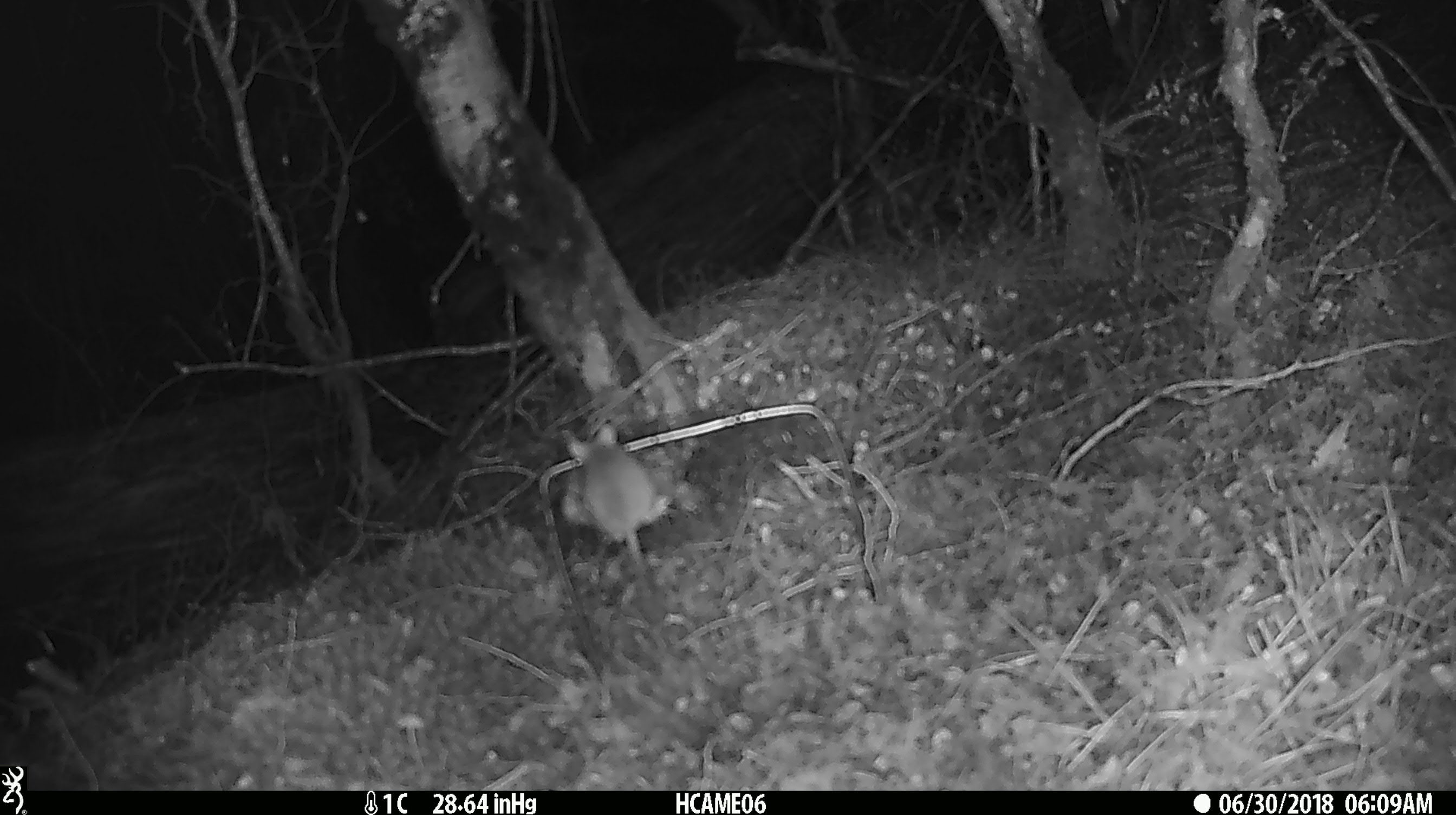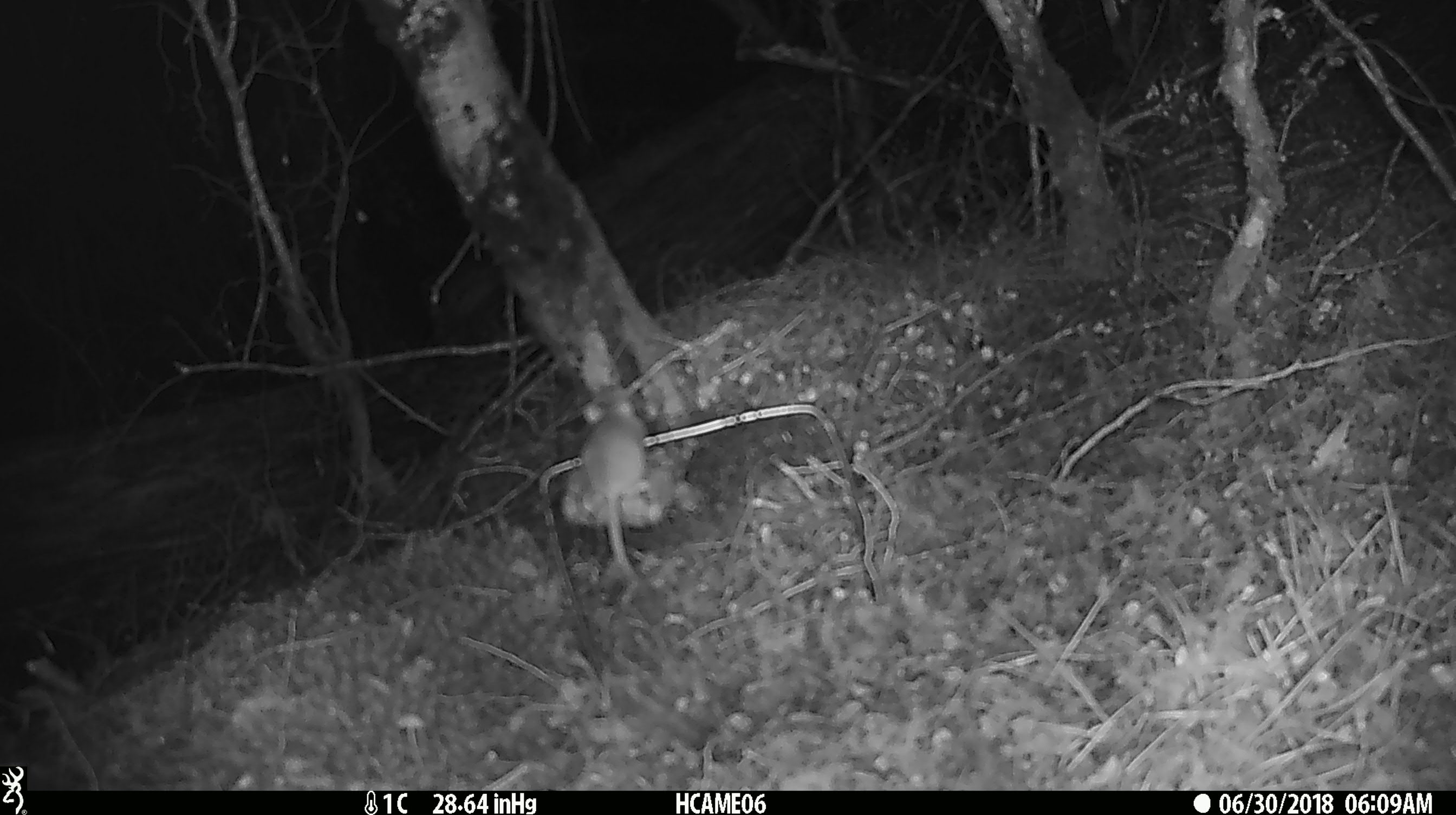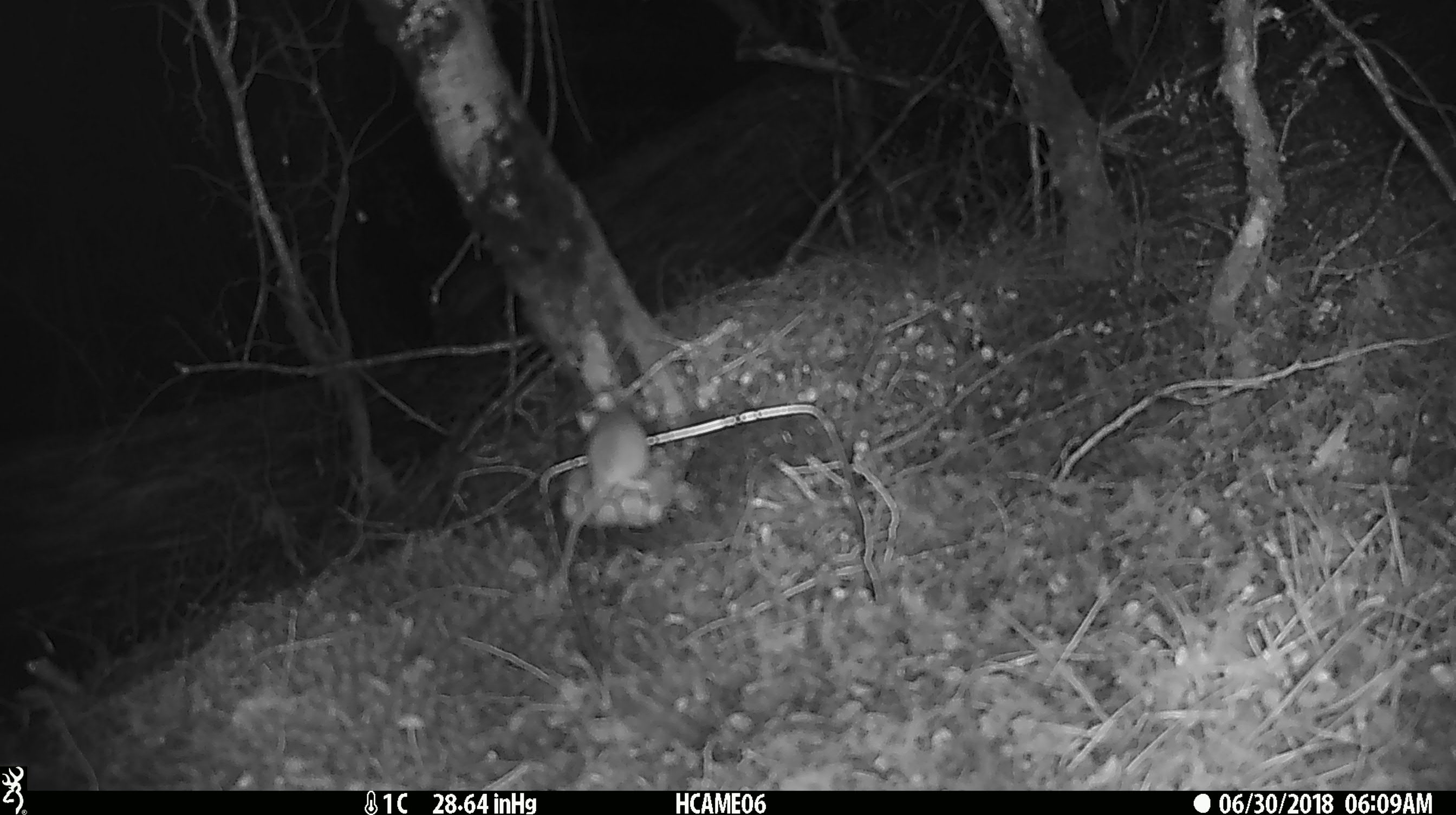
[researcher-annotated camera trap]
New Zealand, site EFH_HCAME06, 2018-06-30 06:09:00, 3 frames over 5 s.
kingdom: Animalia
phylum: Chordata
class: Mammalia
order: Rodentia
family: Muridae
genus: Mus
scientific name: Mus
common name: mouse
Mouse (Mus).